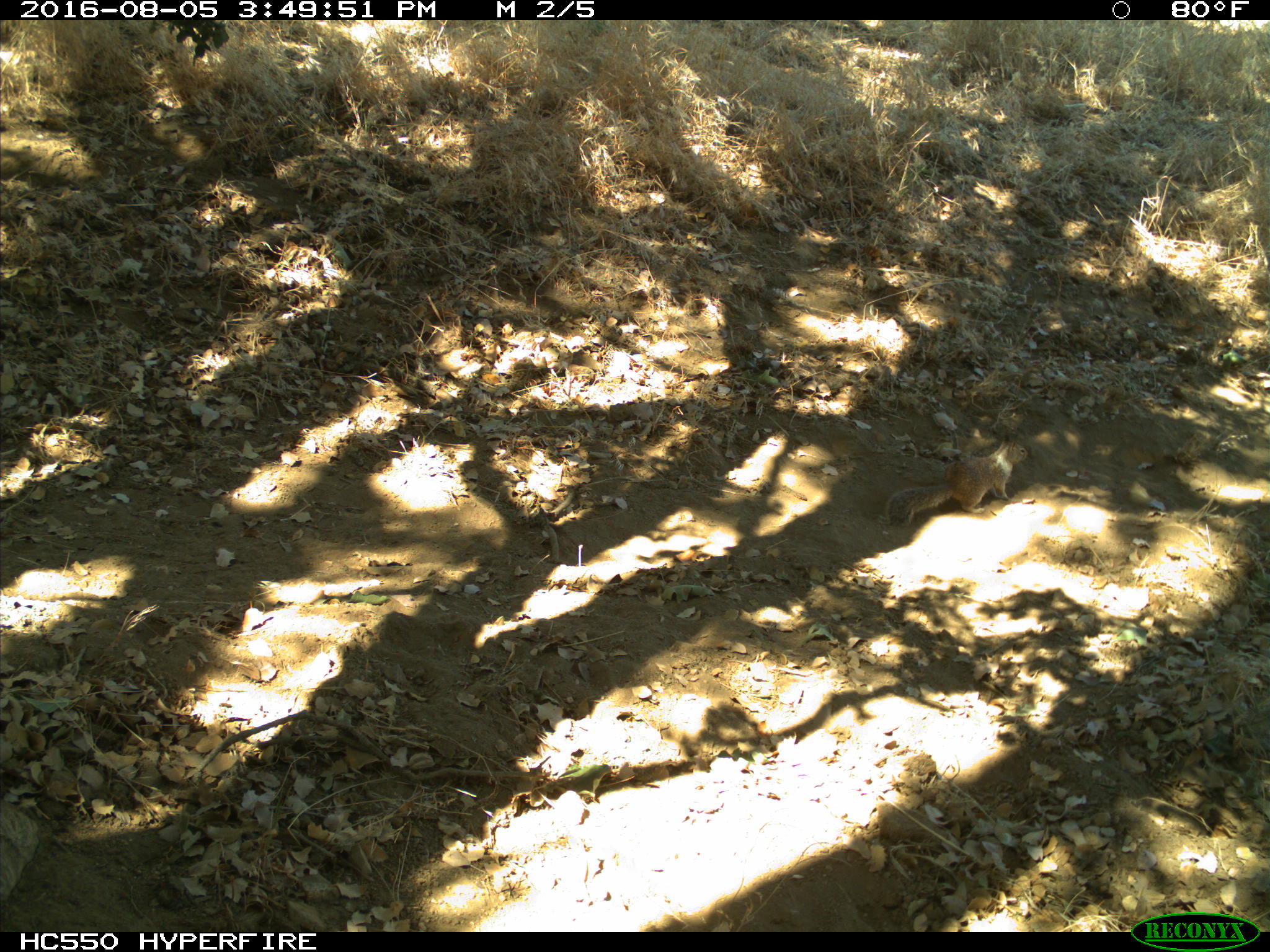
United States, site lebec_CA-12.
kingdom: Animalia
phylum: Chordata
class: Mammalia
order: Rodentia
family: Sciuridae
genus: Otospermophilus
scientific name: Otospermophilus beecheyi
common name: california ground squirrel